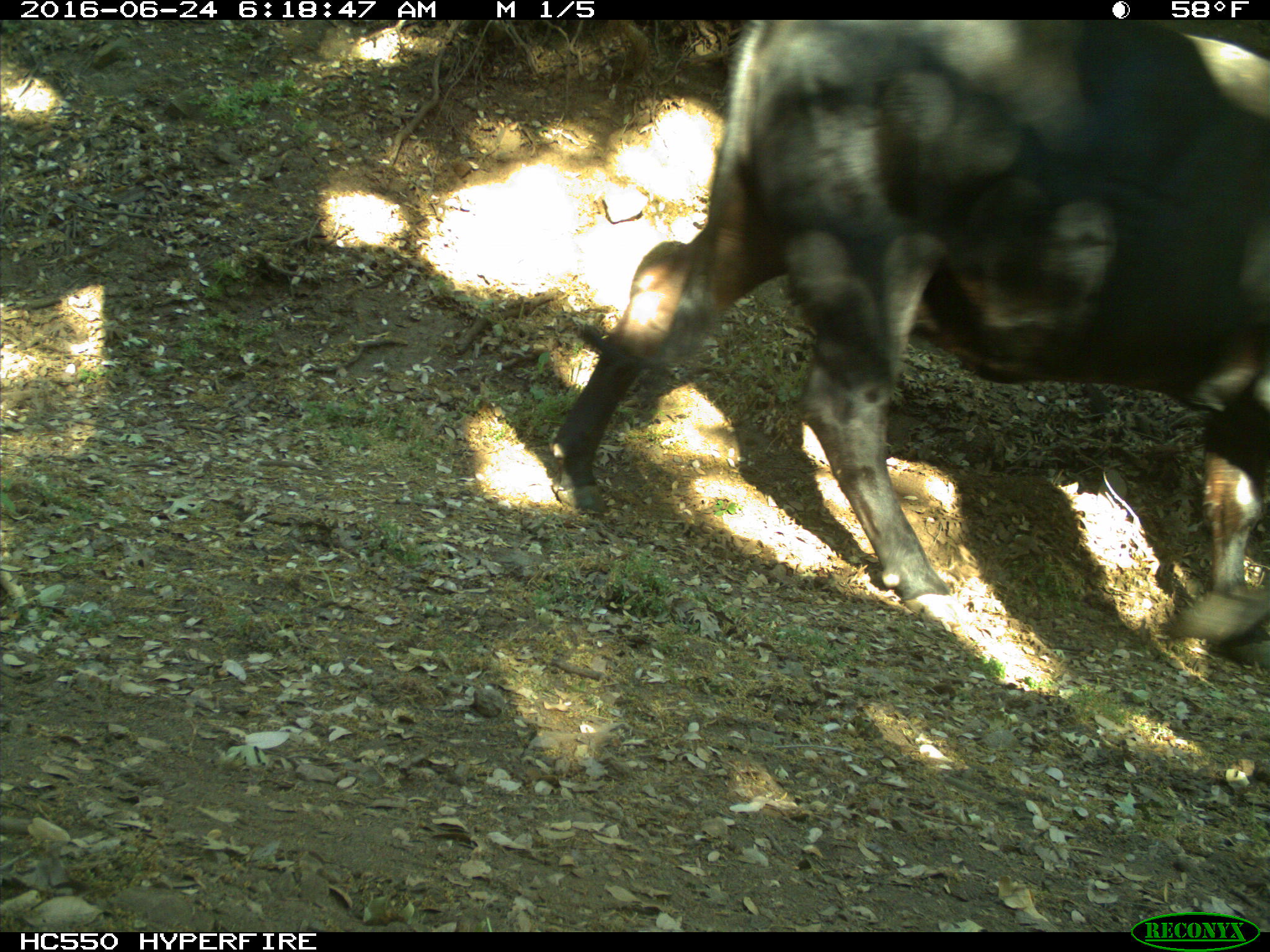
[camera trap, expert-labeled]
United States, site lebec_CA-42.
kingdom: Animalia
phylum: Chordata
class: Mammalia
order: Artiodactyla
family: Bovidae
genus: Bos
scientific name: Bos taurus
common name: domestic cow